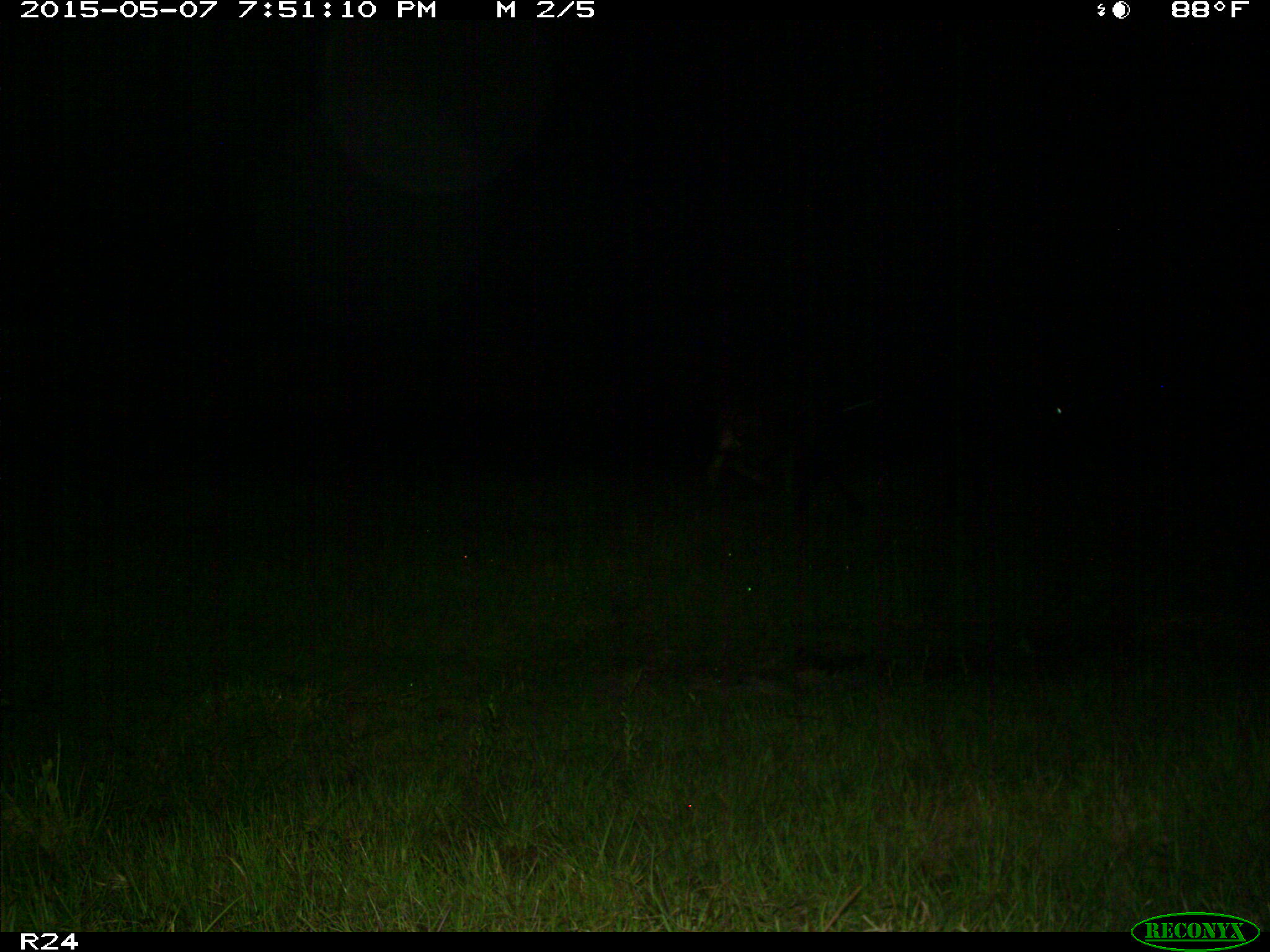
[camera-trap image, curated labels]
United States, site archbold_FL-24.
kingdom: Animalia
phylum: Chordata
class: Mammalia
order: Artiodactyla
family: Bovidae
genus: Bos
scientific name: Bos taurus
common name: domestic cow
Bos taurus (domestic cow).